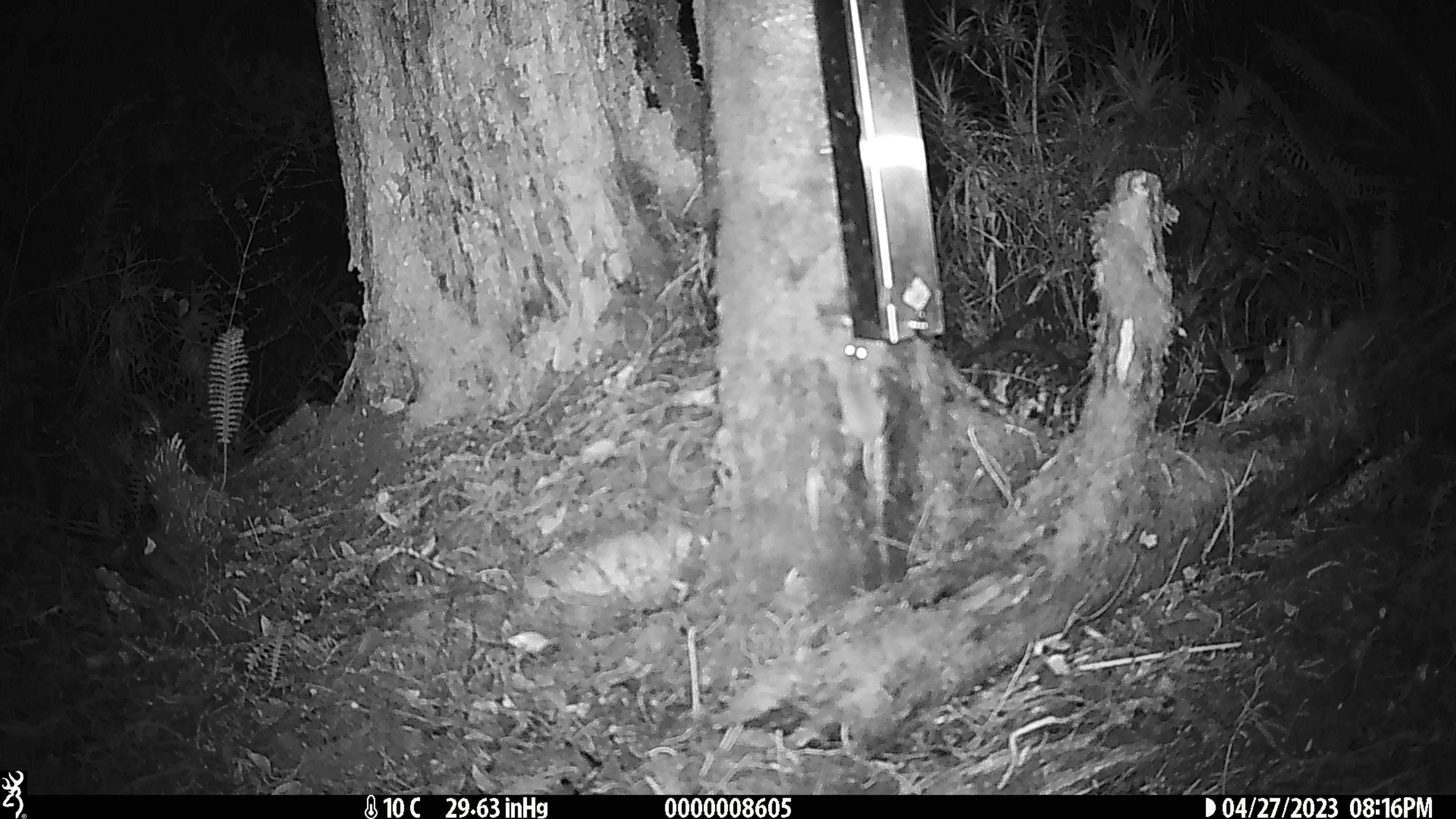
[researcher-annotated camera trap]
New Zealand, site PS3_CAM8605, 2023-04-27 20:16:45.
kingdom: Animalia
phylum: Chordata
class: Mammalia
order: Rodentia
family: Muridae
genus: Mus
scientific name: Mus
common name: mouse